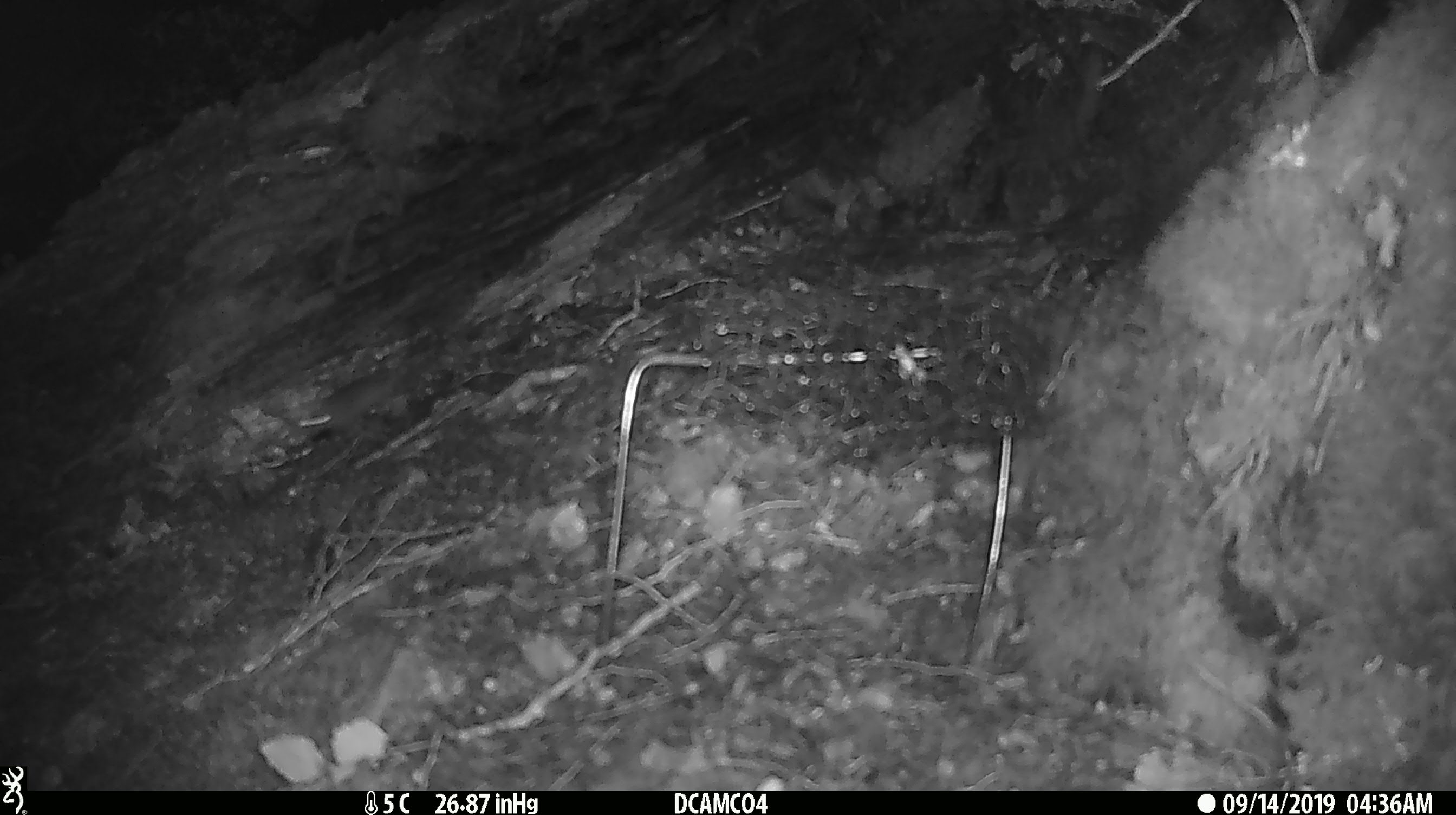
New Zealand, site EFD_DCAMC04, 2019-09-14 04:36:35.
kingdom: Animalia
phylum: Chordata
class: Mammalia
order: Rodentia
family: Muridae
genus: Mus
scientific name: Mus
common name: mouse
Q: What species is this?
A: Mouse (Mus).